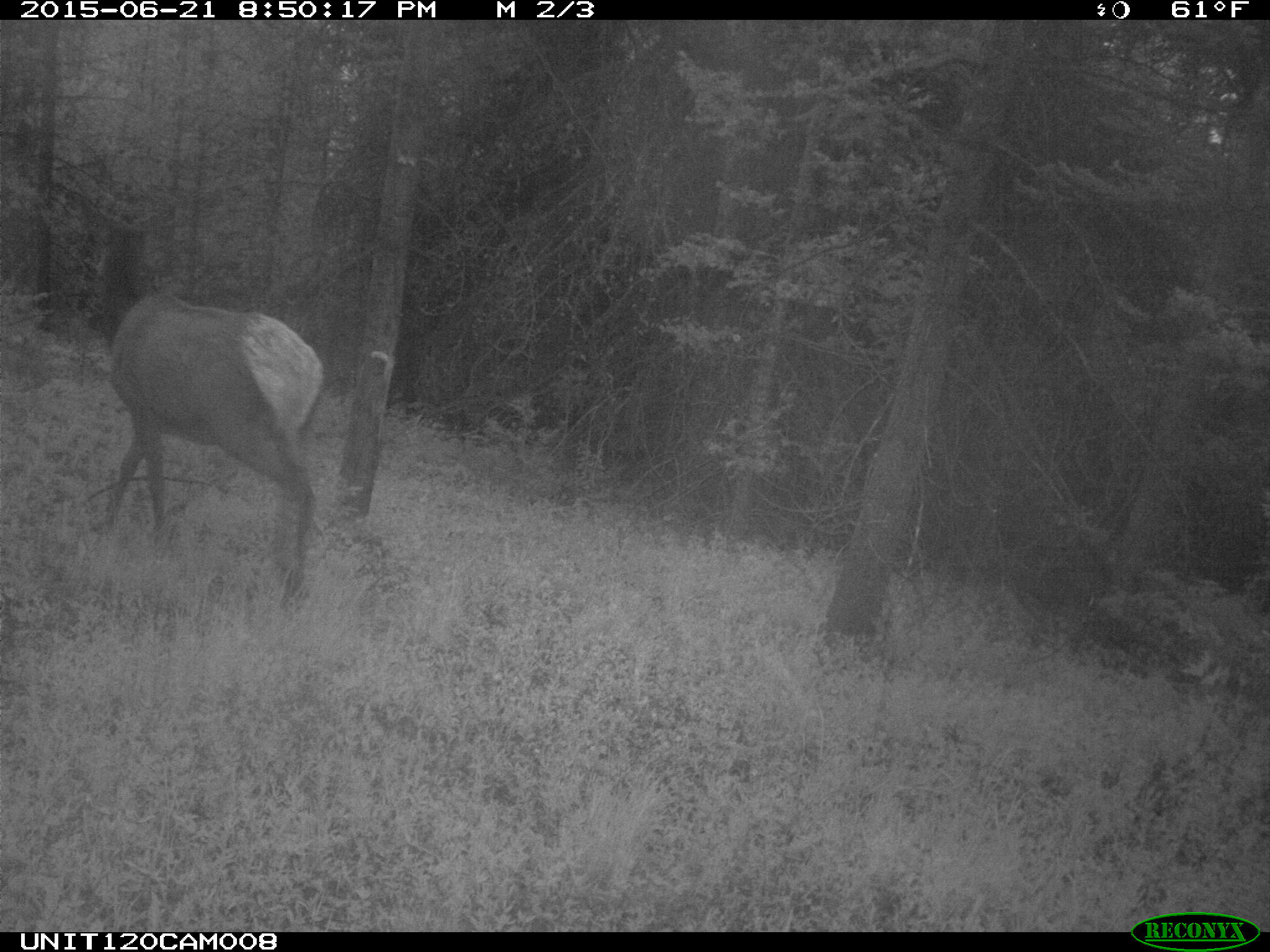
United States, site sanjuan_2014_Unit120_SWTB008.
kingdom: Animalia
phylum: Chordata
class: Mammalia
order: Artiodactyla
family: Cervidae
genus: Cervus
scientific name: Cervus elaphus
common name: red deer